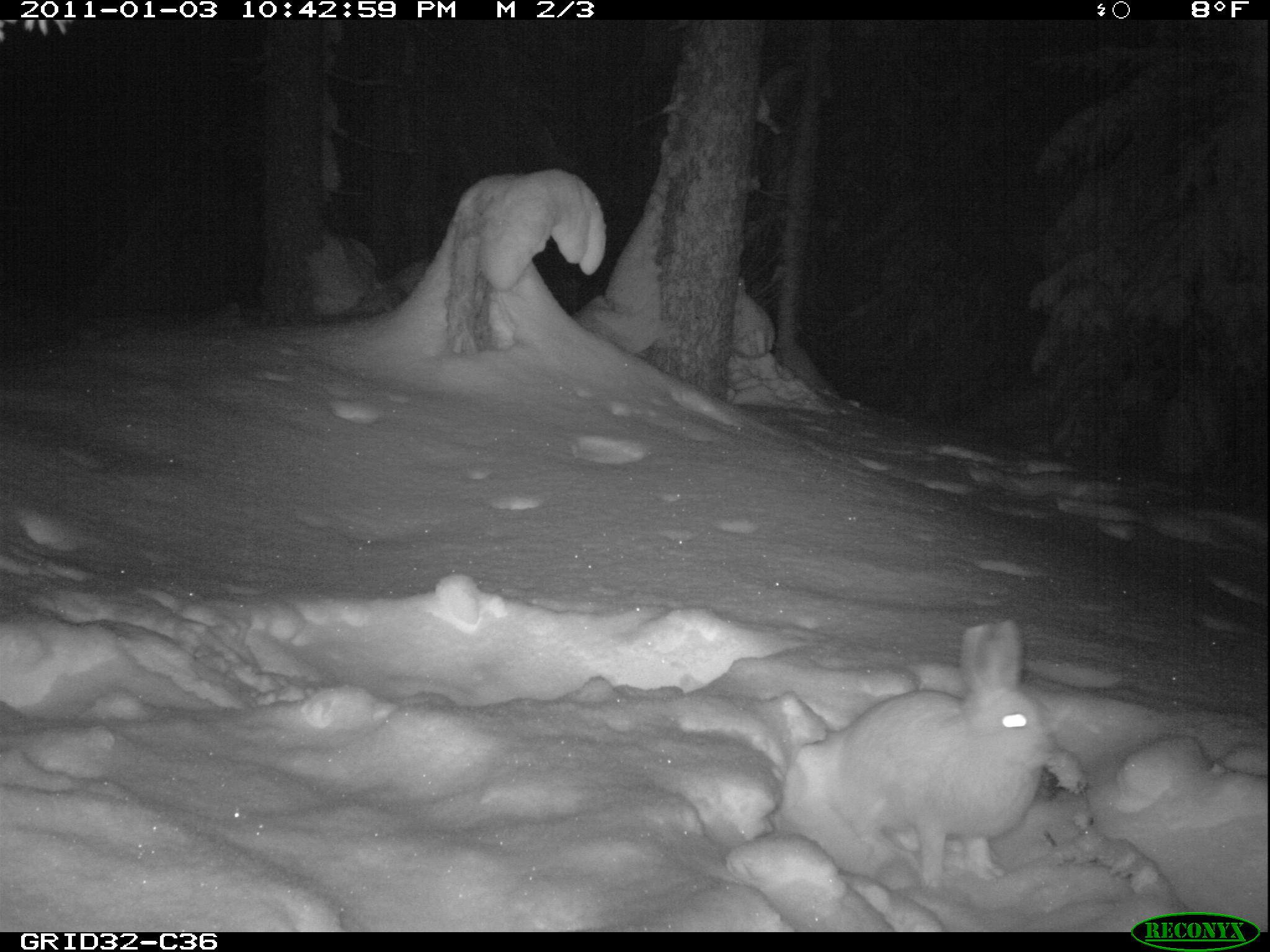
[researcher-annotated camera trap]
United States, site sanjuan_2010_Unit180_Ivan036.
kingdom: Animalia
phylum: Chordata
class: Mammalia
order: Lagomorpha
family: Leporidae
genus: Lepus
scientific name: Lepus americanus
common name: snowshoe hare